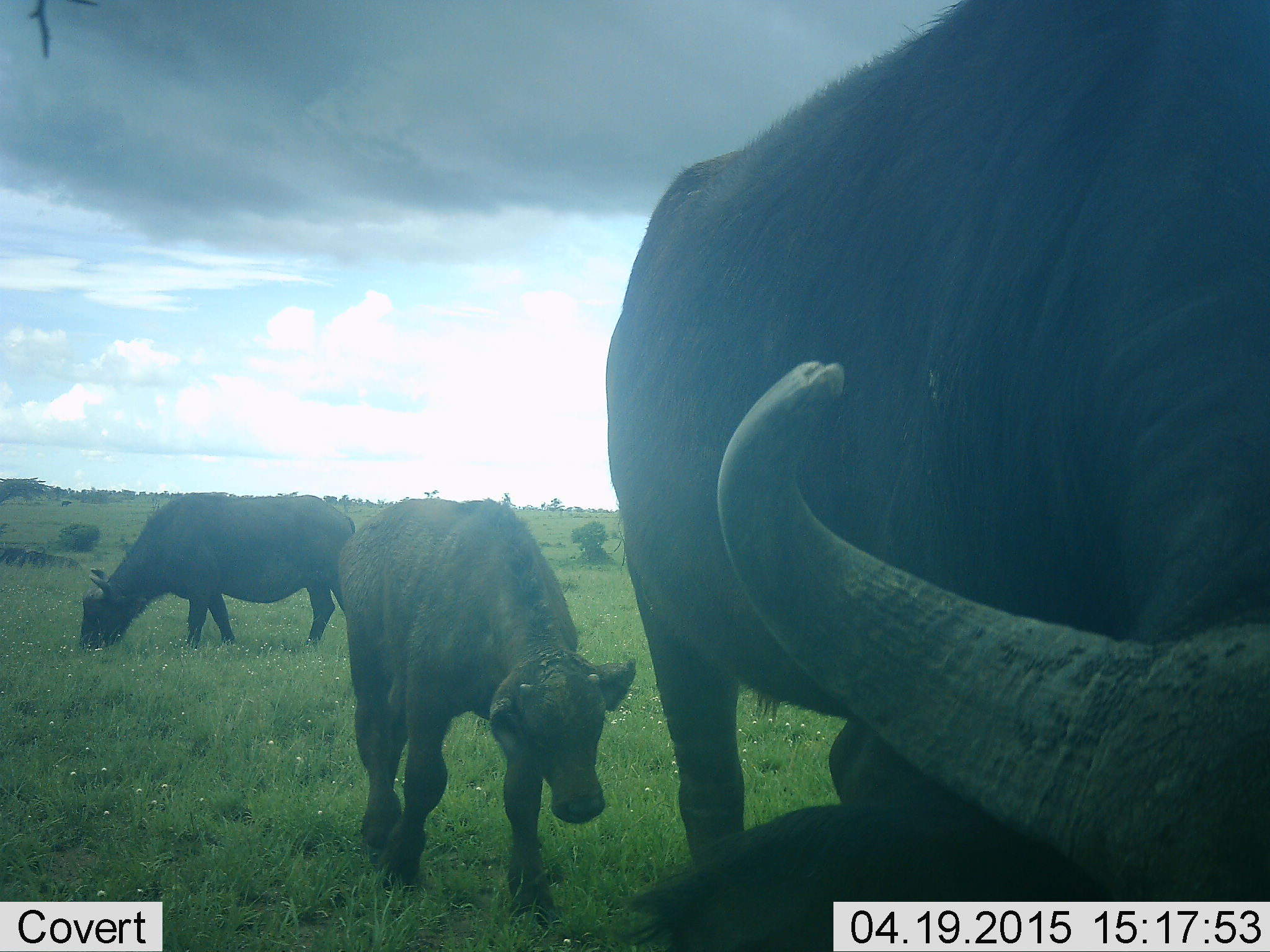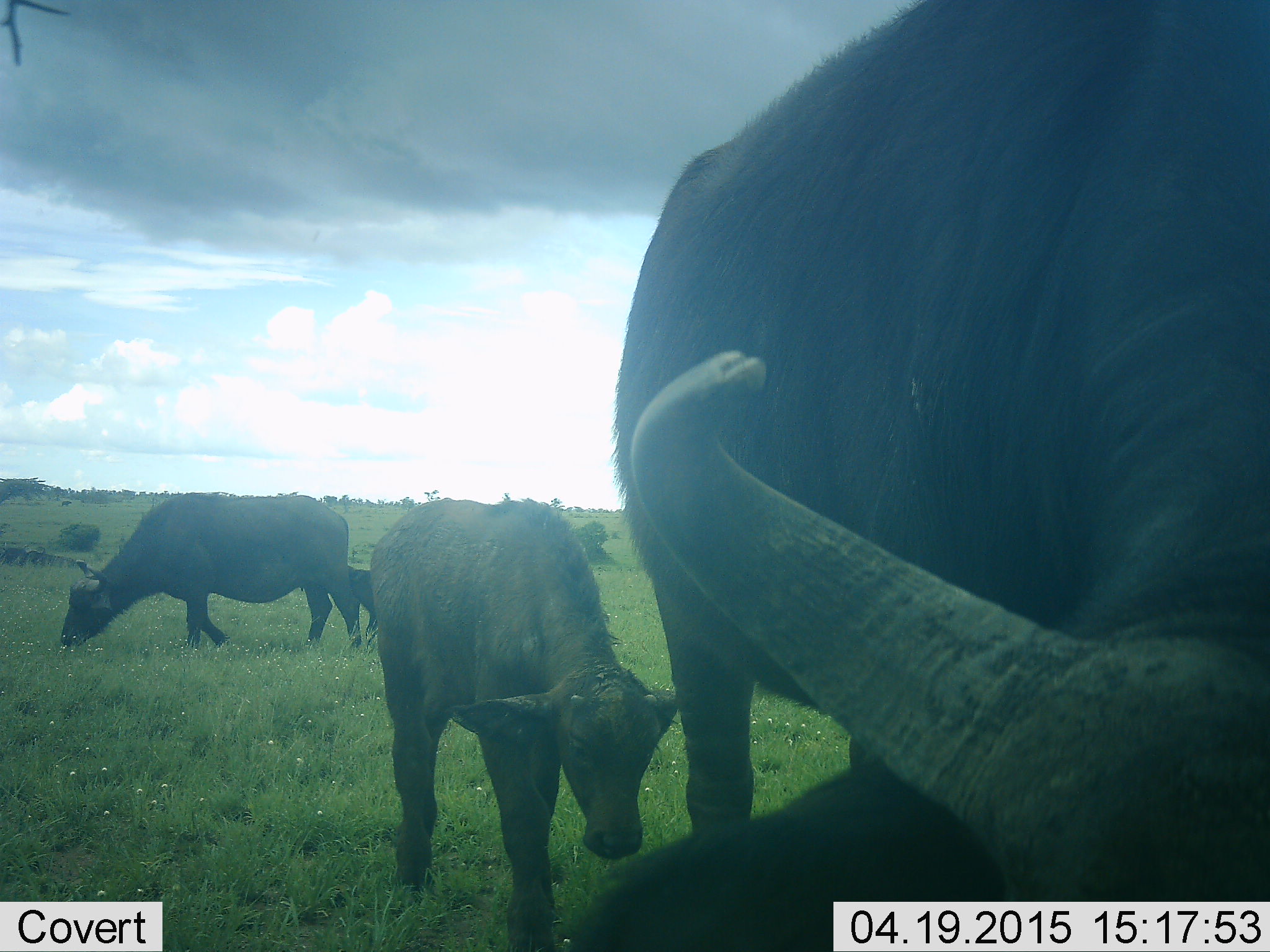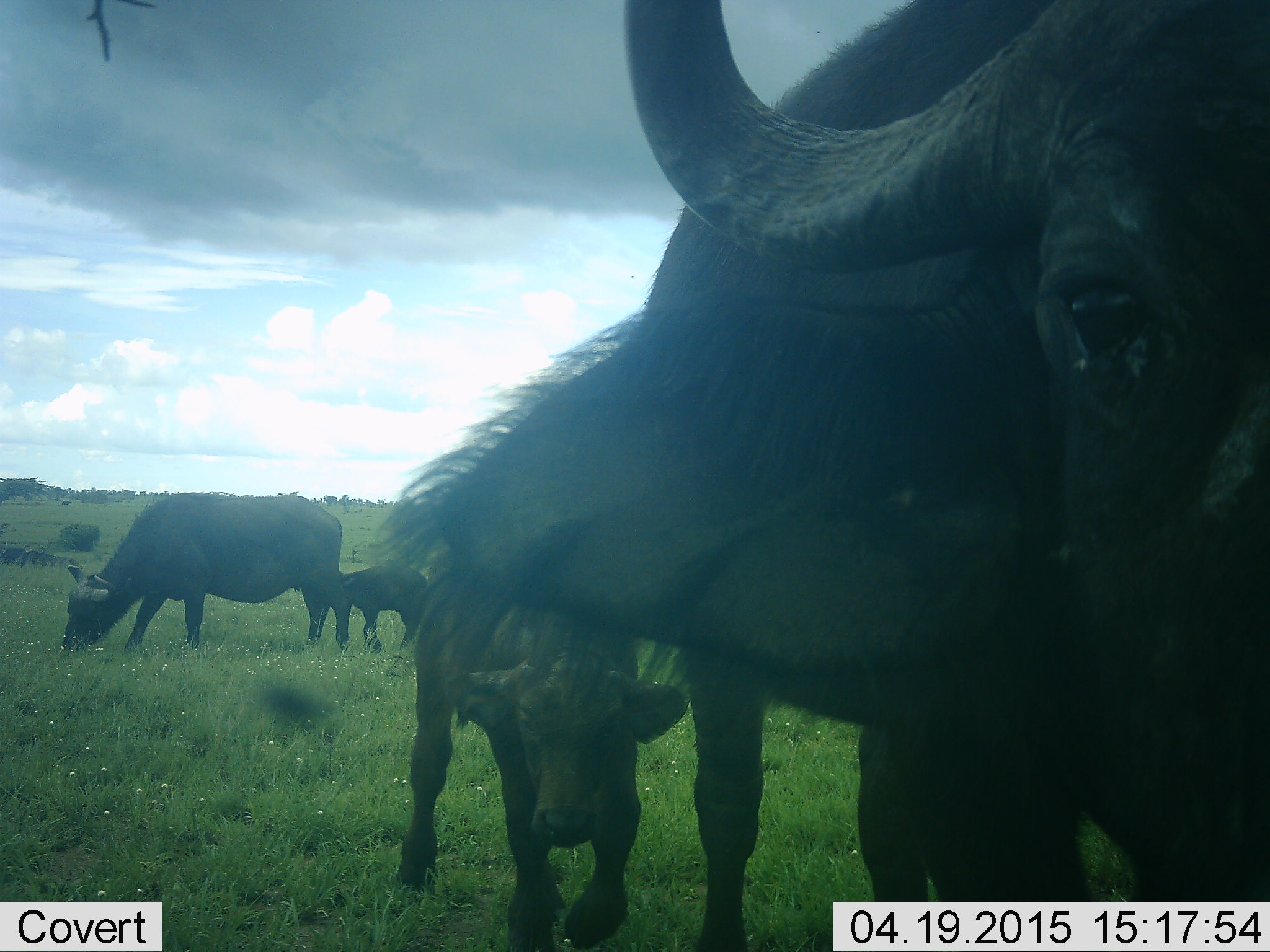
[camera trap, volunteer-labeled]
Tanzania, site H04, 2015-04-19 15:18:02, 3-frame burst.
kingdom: Animalia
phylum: Chordata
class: Mammalia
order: Artiodactyla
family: Bovidae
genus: Syncerus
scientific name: Syncerus caffer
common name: cape buffalo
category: buffalo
Buffalo (cape buffalo) (Syncerus caffer), count 4. Behavior (volunteer vote fractions): standing 55%, resting 9%, moving 9%, interacting 9%. Young present (vote fraction): 91%. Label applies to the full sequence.